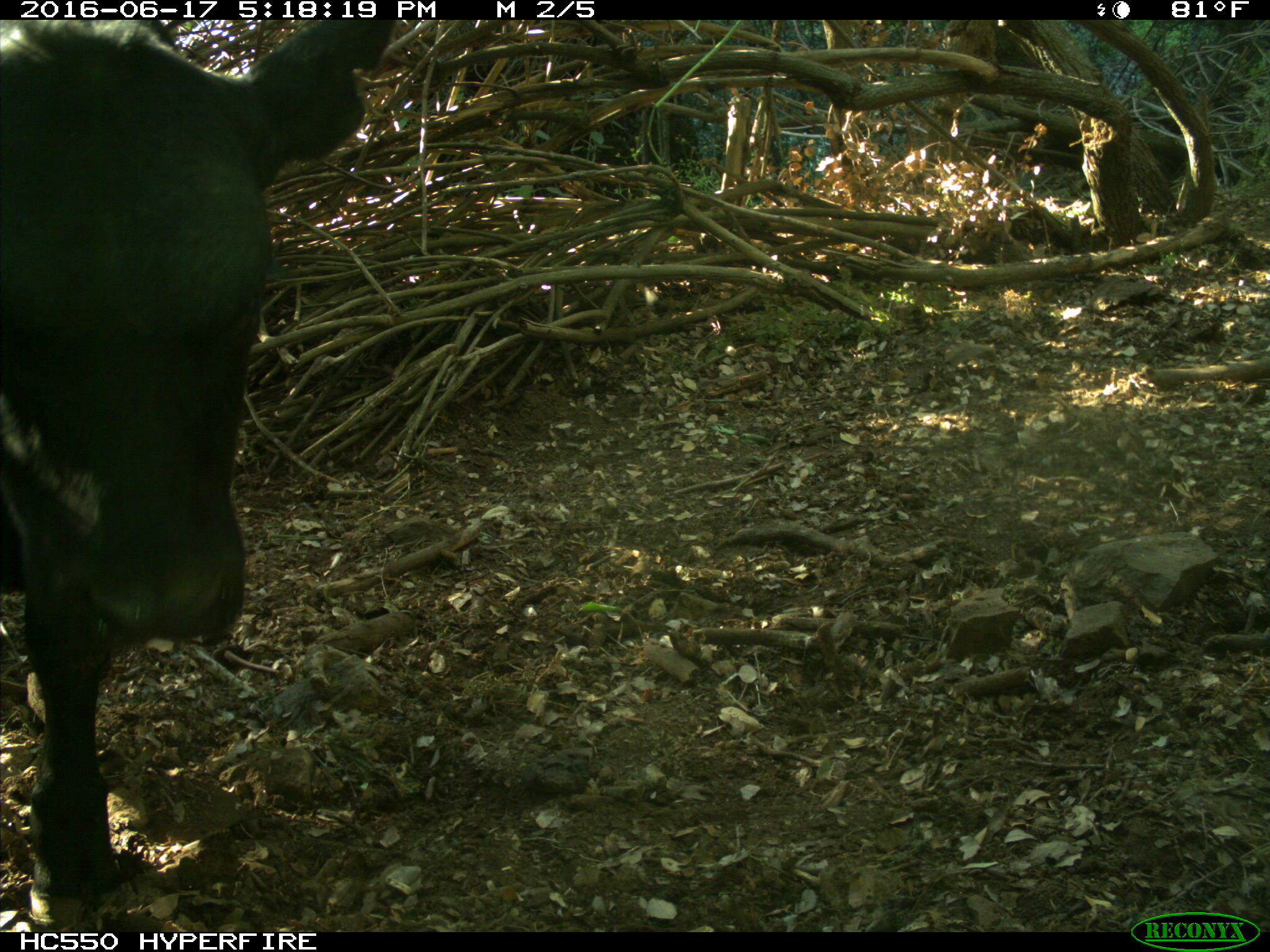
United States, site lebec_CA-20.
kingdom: Animalia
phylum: Chordata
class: Mammalia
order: Artiodactyla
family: Bovidae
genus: Bos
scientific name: Bos taurus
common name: domestic cow